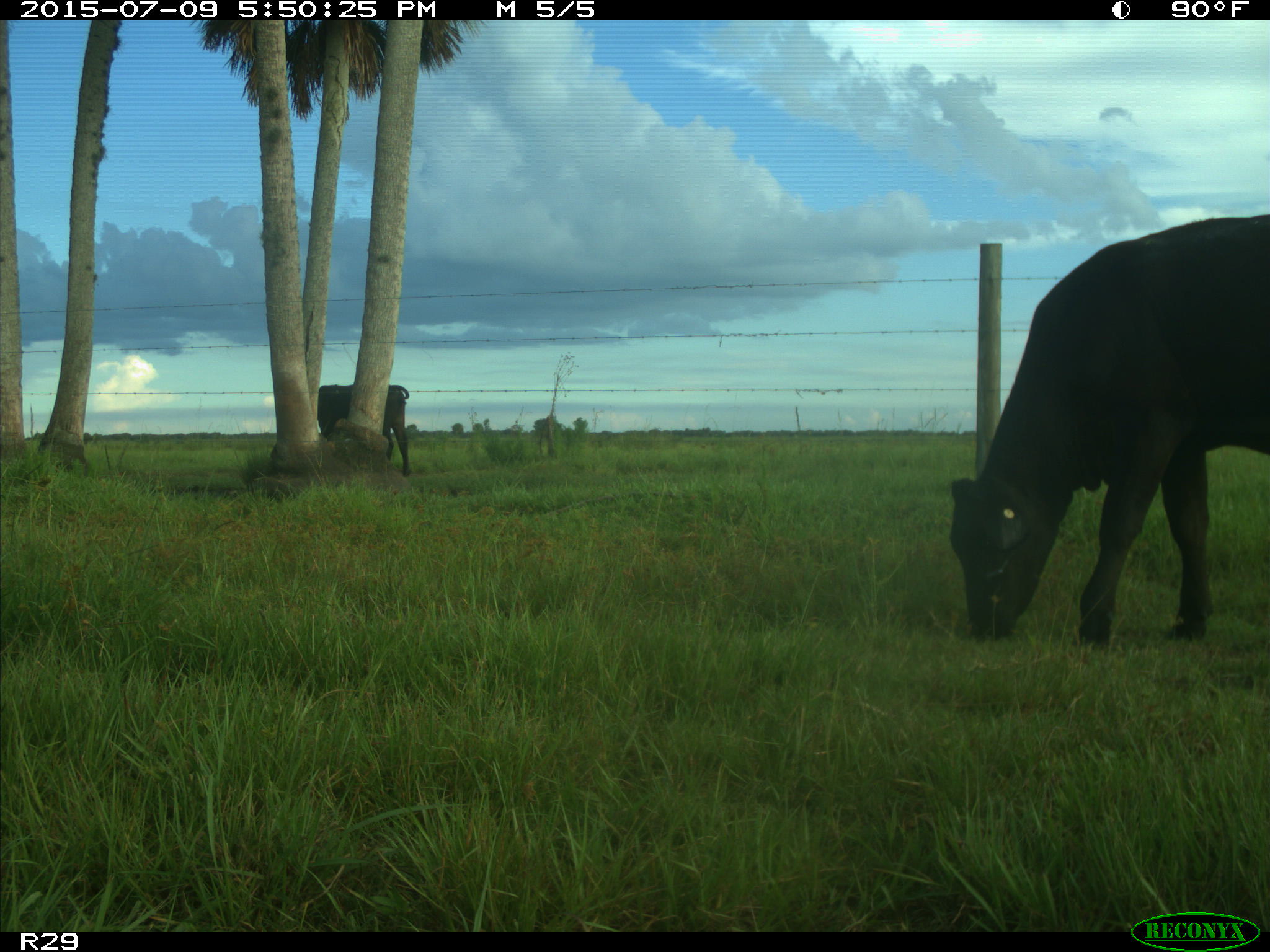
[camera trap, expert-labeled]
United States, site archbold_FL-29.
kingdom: Animalia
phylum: Chordata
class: Mammalia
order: Artiodactyla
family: Bovidae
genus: Bos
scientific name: Bos taurus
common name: domestic cow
Bos taurus (domestic cow).